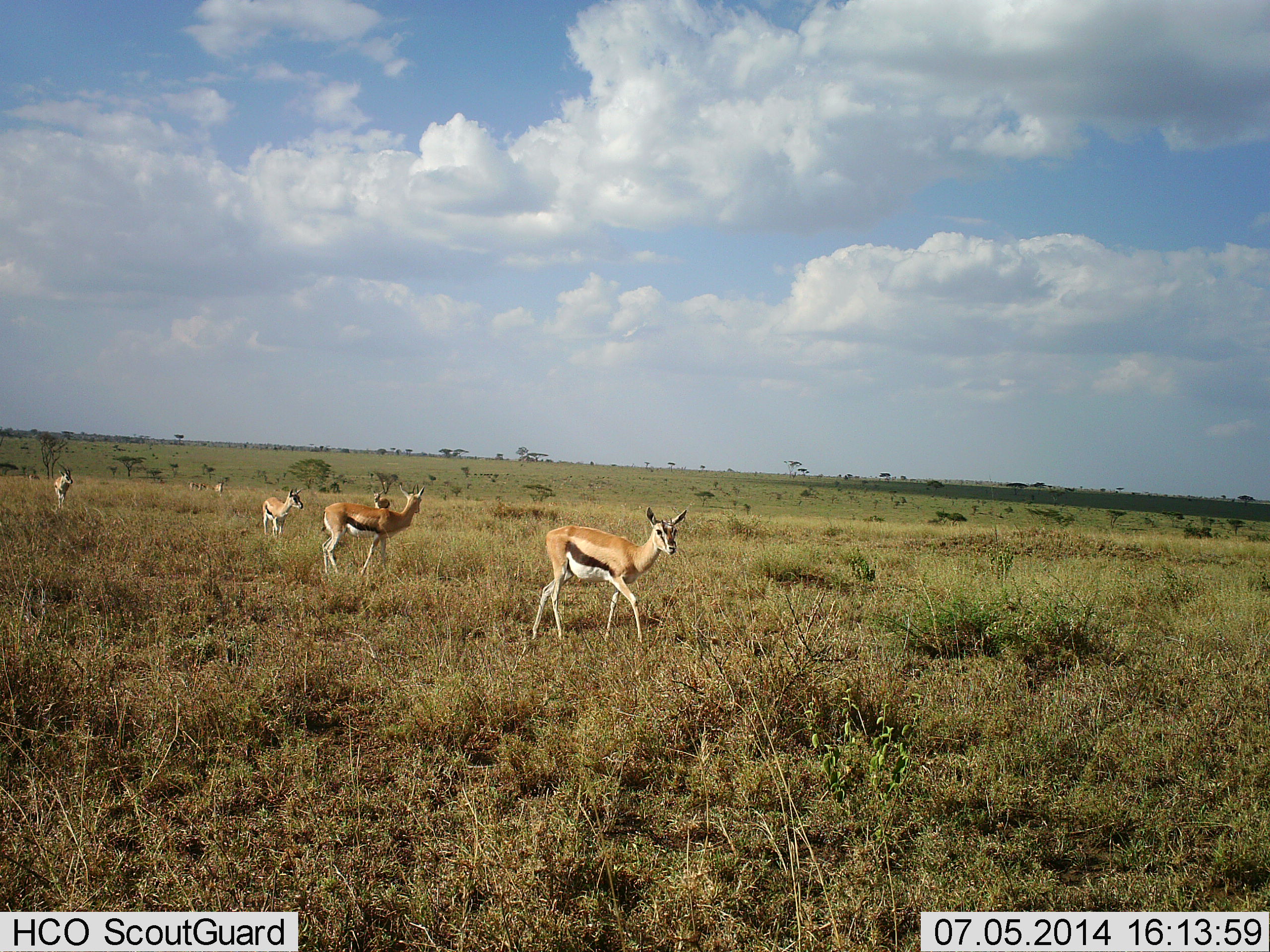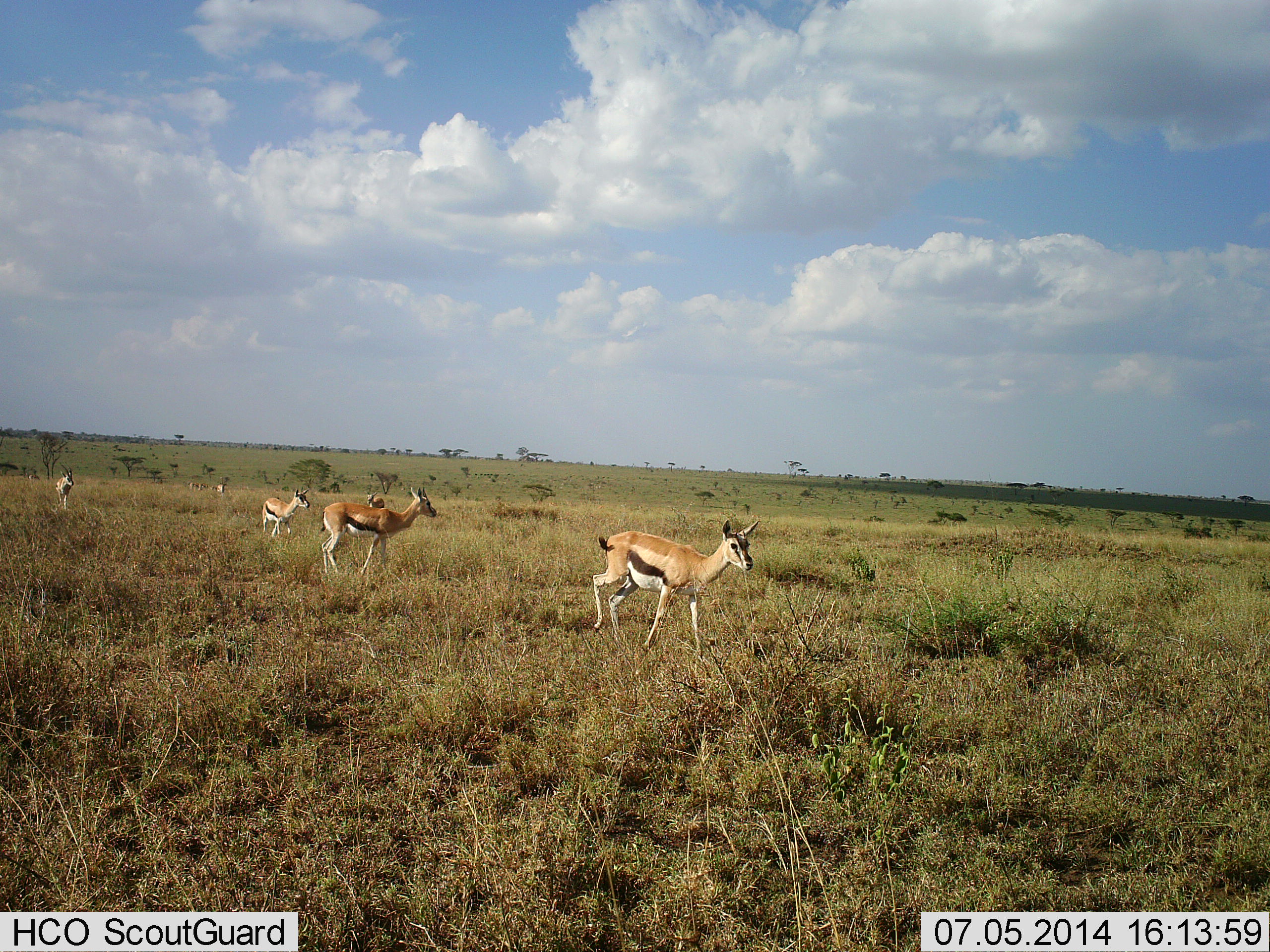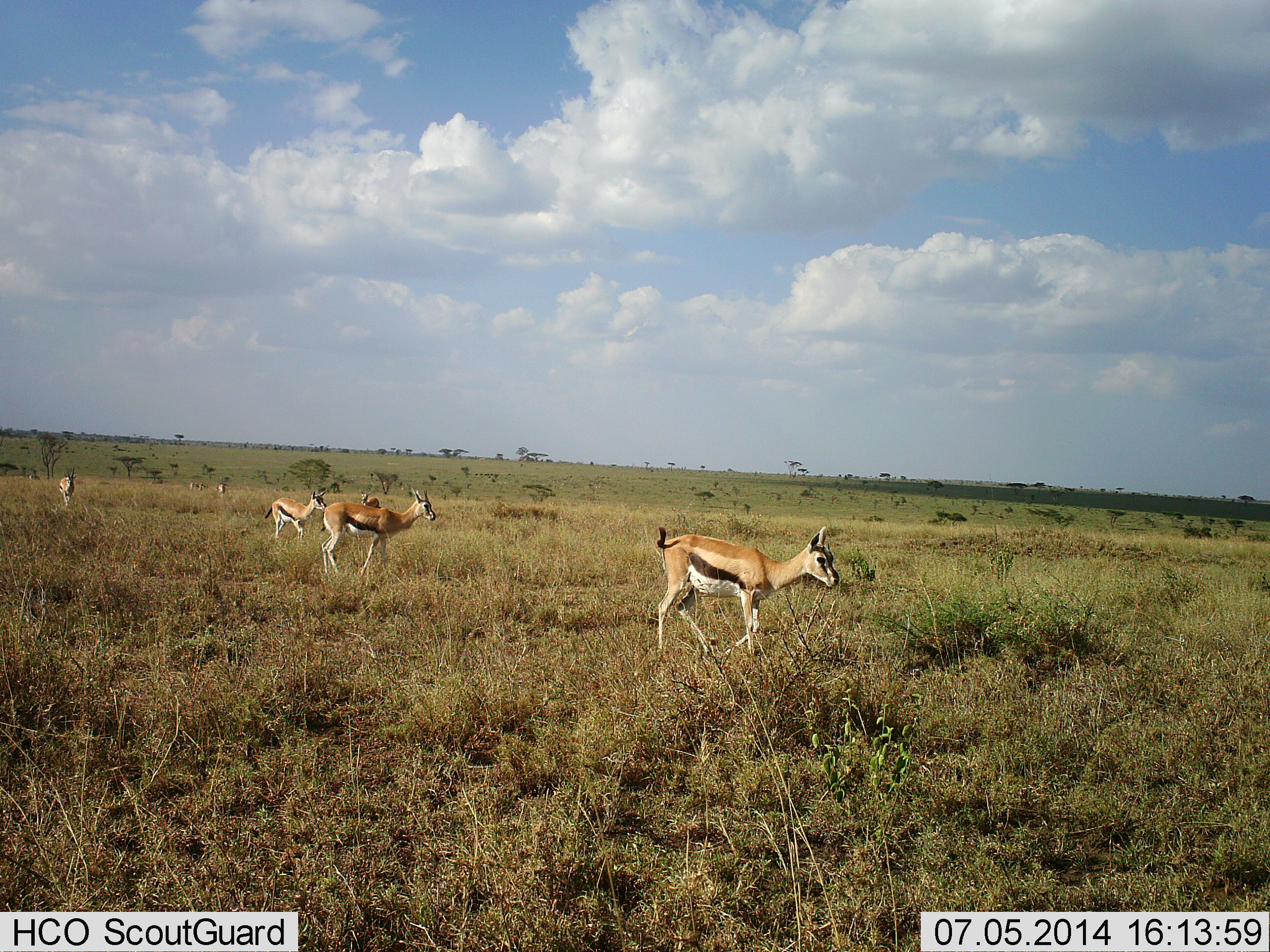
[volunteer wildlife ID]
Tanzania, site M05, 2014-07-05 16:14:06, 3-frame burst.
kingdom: Animalia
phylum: Chordata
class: Mammalia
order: Artiodactyla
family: Bovidae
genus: Eudorcas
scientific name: Eudorcas thomsonii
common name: thomson's gazelle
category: gazellethomsons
Gazellethomsons (thomson's gazelle) (Eudorcas thomsonii), count 6. Behavior (volunteer vote fractions): standing 50%, resting 0%, moving 100%, interacting 0%. Young present (vote fraction): 10%. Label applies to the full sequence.